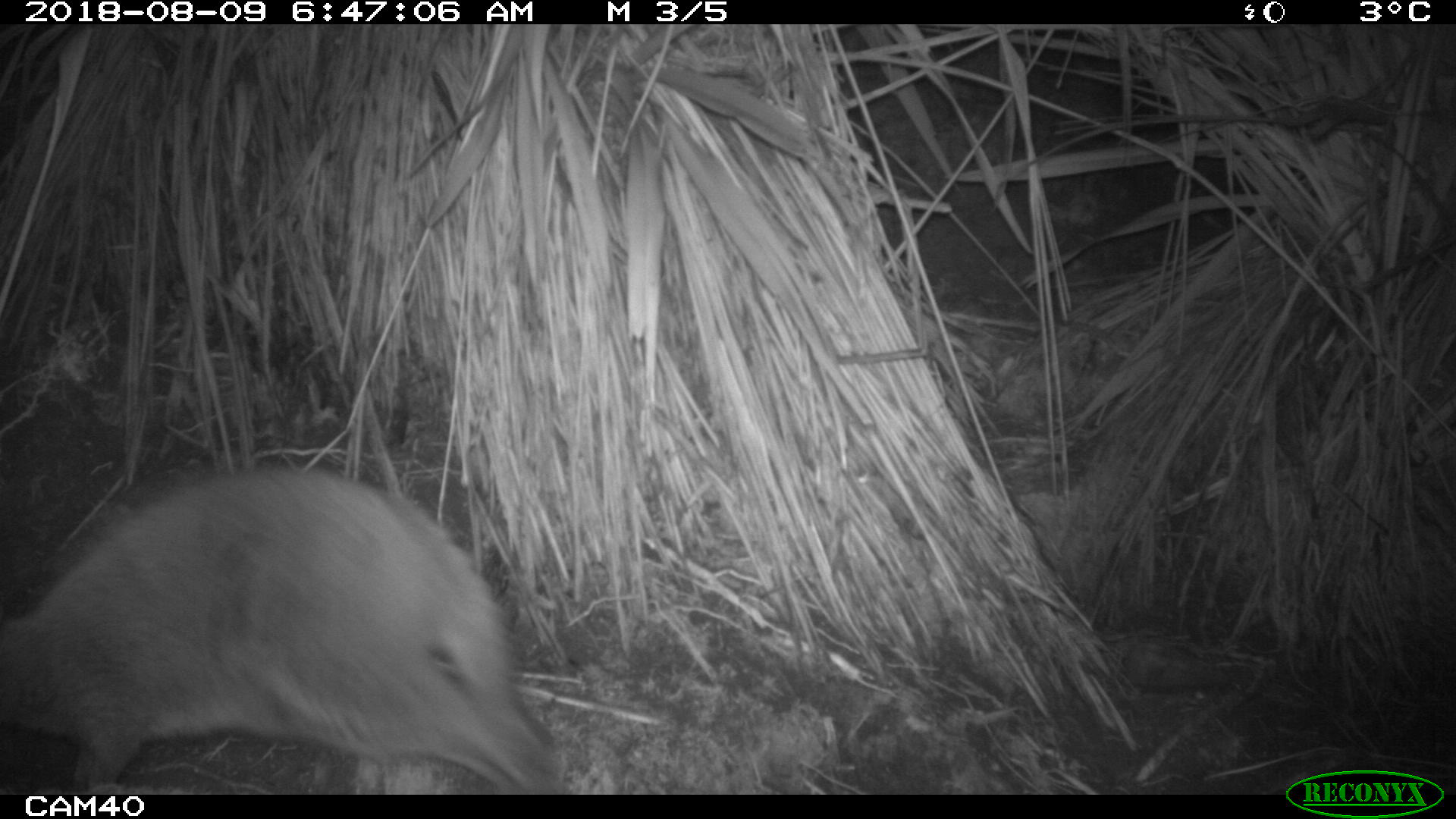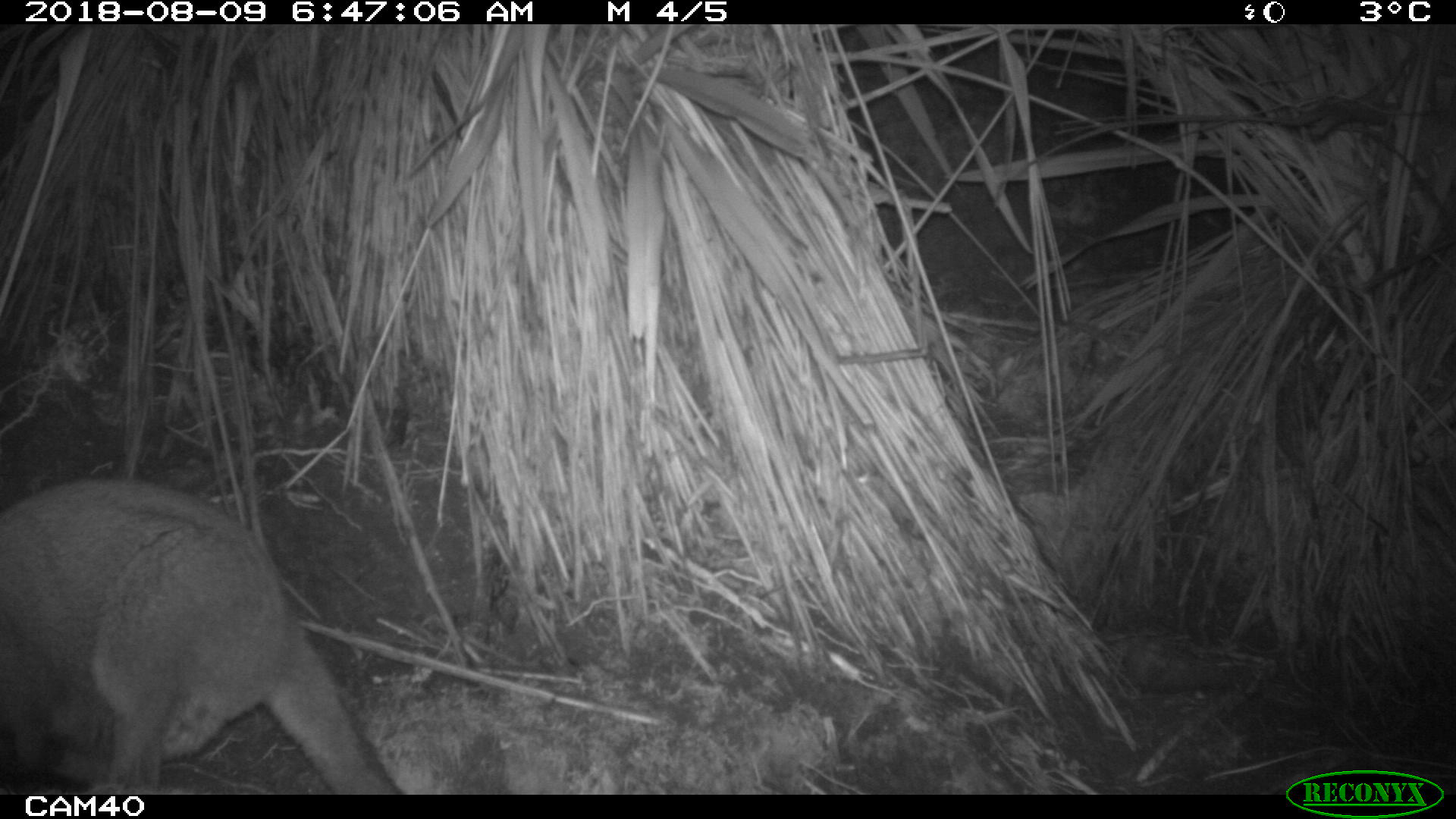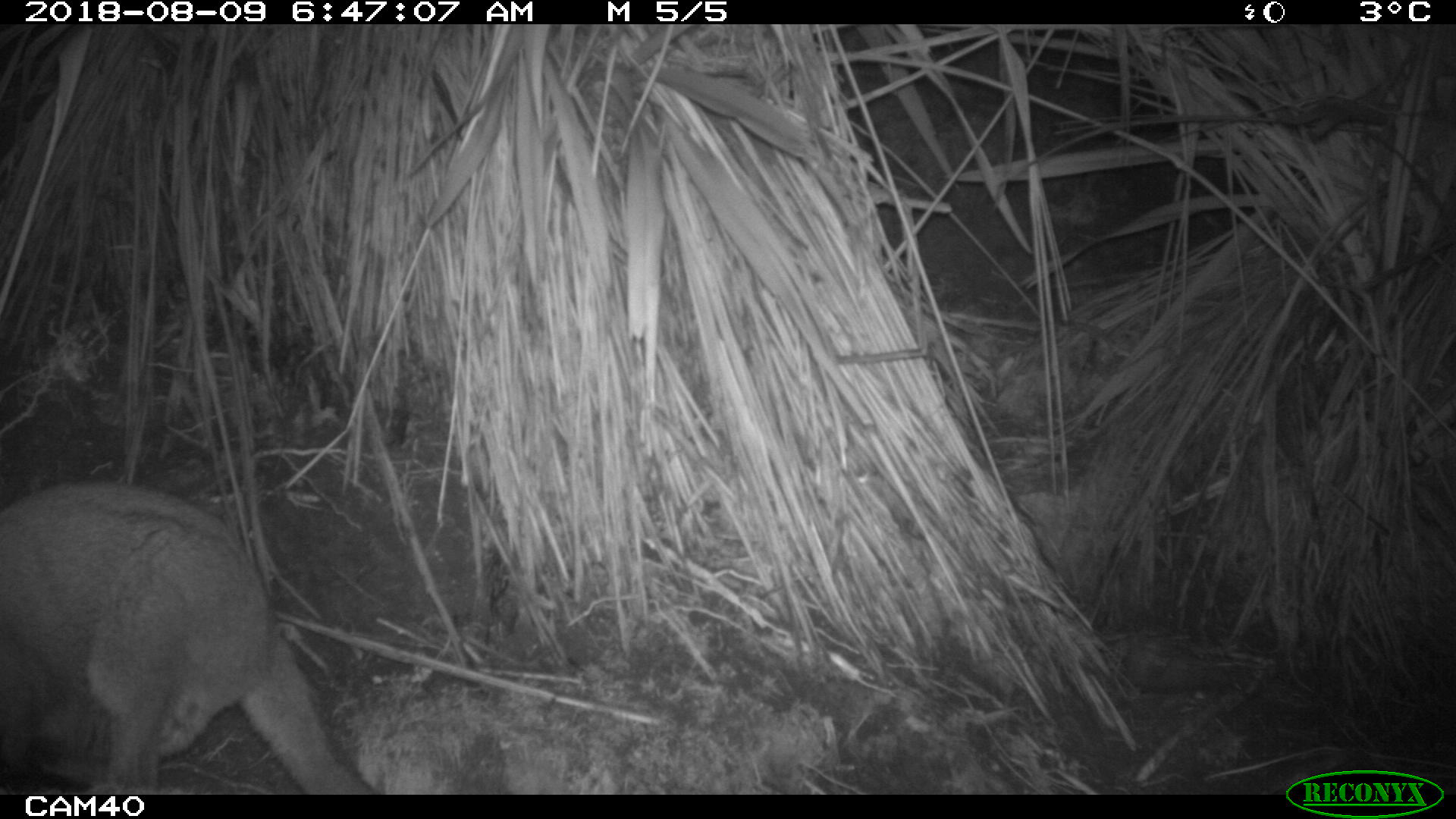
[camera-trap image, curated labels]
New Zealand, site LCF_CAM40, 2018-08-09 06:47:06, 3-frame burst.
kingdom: Animalia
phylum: Chordata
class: Mammalia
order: Diprotodontia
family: Macropodidae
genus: Notamacropus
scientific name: Notamacropus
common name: wallaby